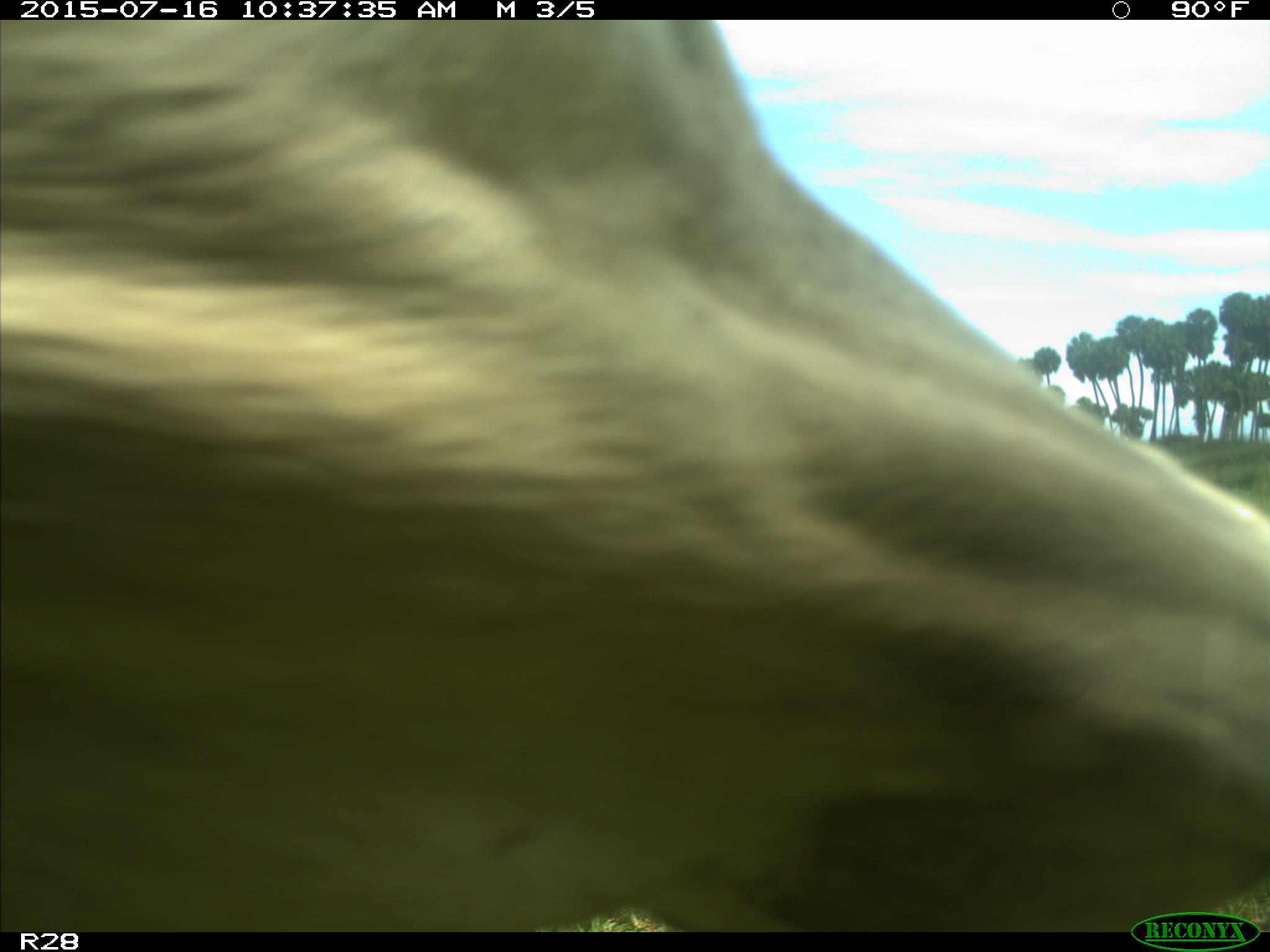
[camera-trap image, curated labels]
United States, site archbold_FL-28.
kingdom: Animalia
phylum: Chordata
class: Mammalia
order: Artiodactyla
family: Bovidae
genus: Bos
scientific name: Bos taurus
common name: domestic cow